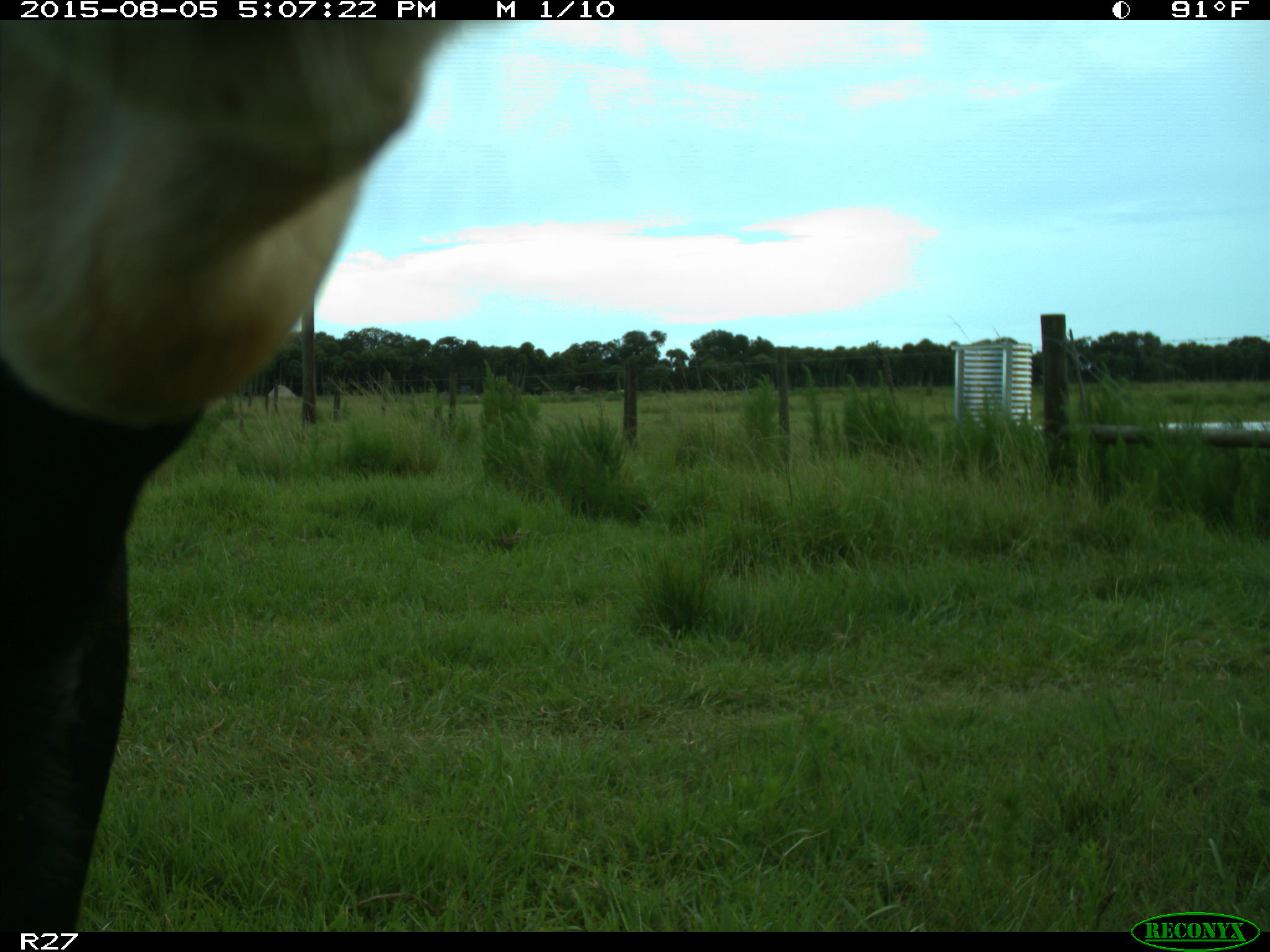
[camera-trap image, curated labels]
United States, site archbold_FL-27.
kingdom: Animalia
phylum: Chordata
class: Mammalia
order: Artiodactyla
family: Bovidae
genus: Bos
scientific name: Bos taurus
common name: domestic cow